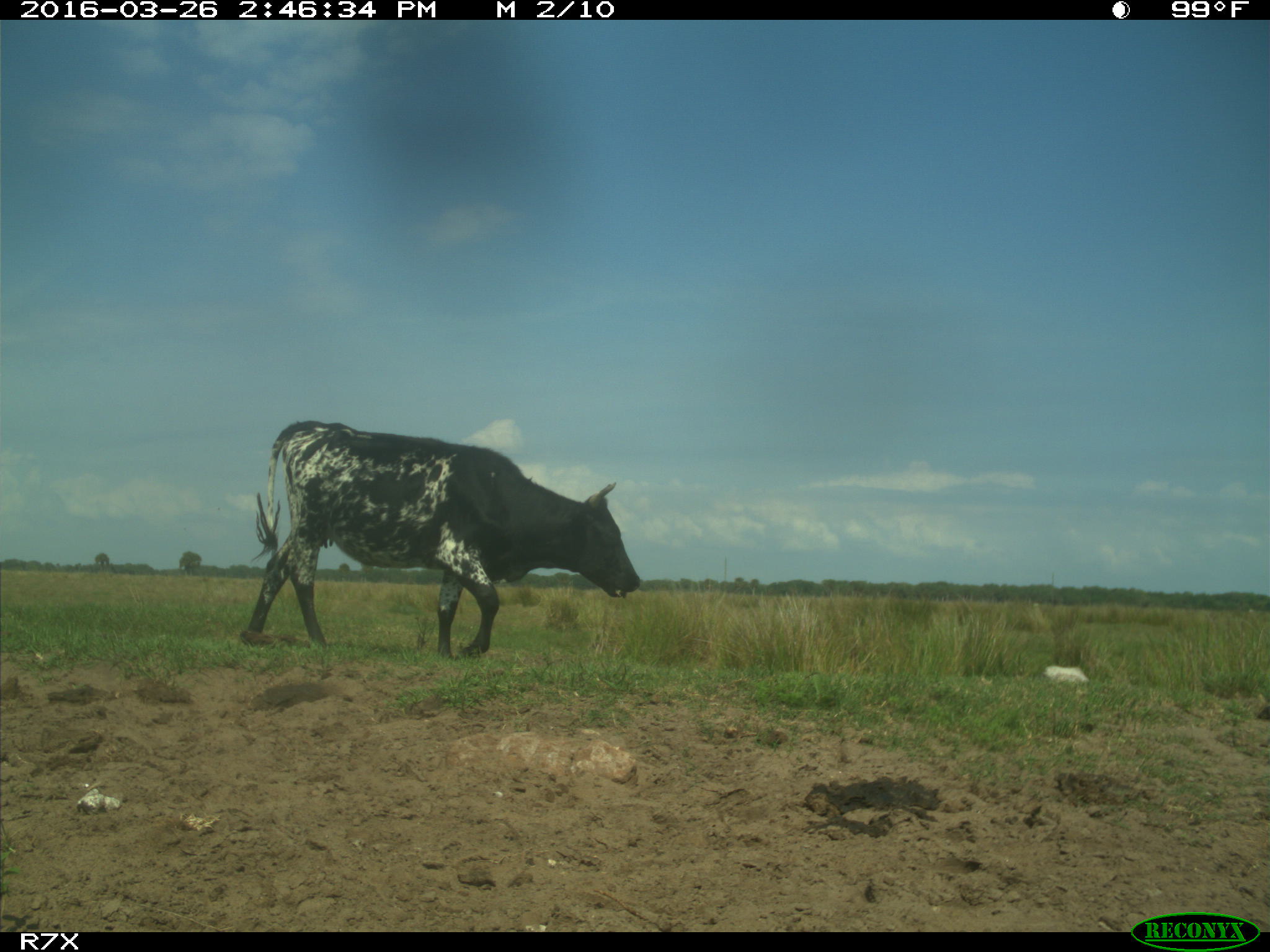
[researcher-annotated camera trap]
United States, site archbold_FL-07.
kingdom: Animalia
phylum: Chordata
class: Mammalia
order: Artiodactyla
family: Bovidae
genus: Bos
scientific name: Bos taurus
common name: domestic cow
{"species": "Bos taurus (domestic cow)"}